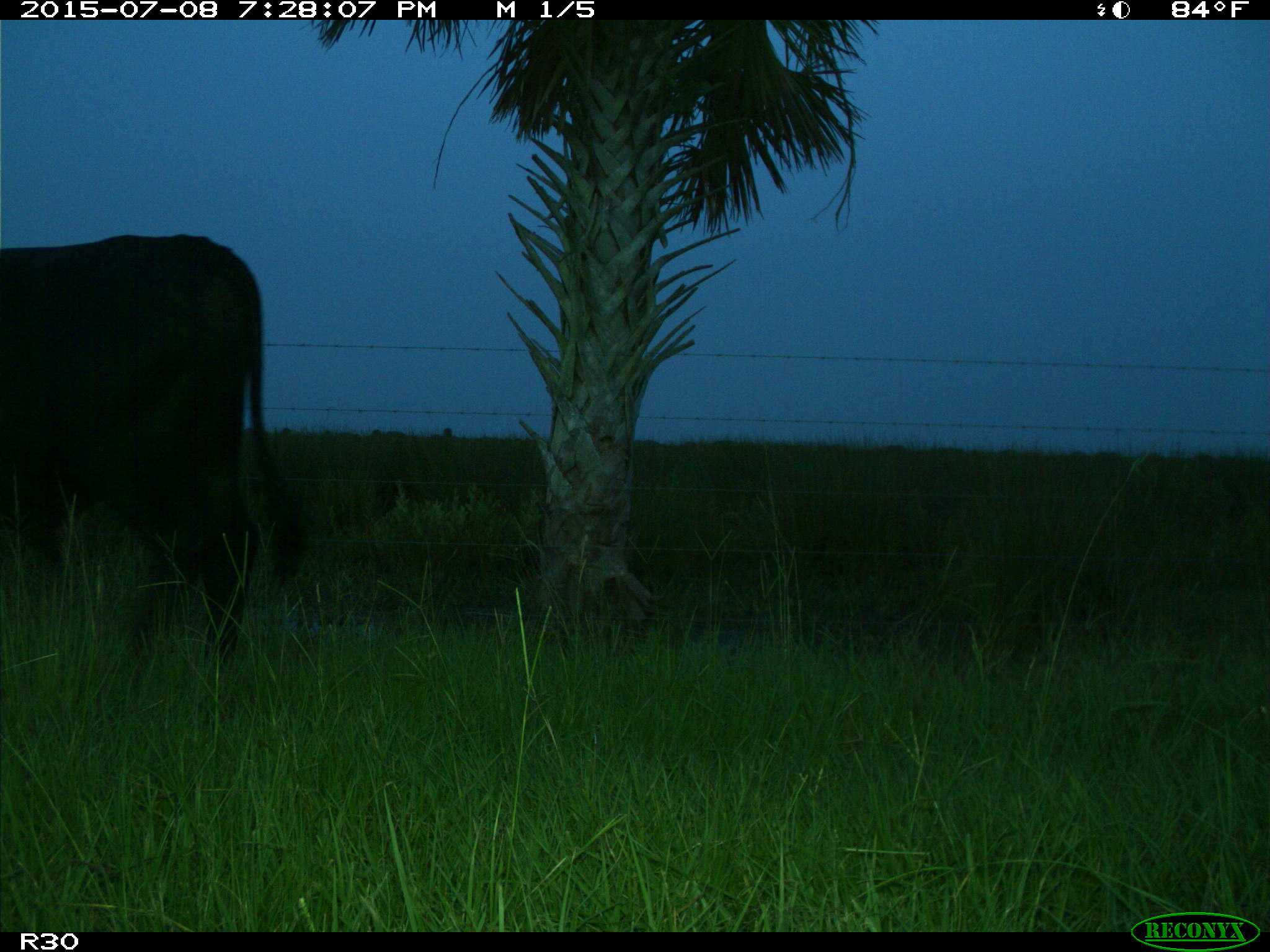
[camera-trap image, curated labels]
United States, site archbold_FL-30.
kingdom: Animalia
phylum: Chordata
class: Mammalia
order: Artiodactyla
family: Bovidae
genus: Bos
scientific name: Bos taurus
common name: domestic cow